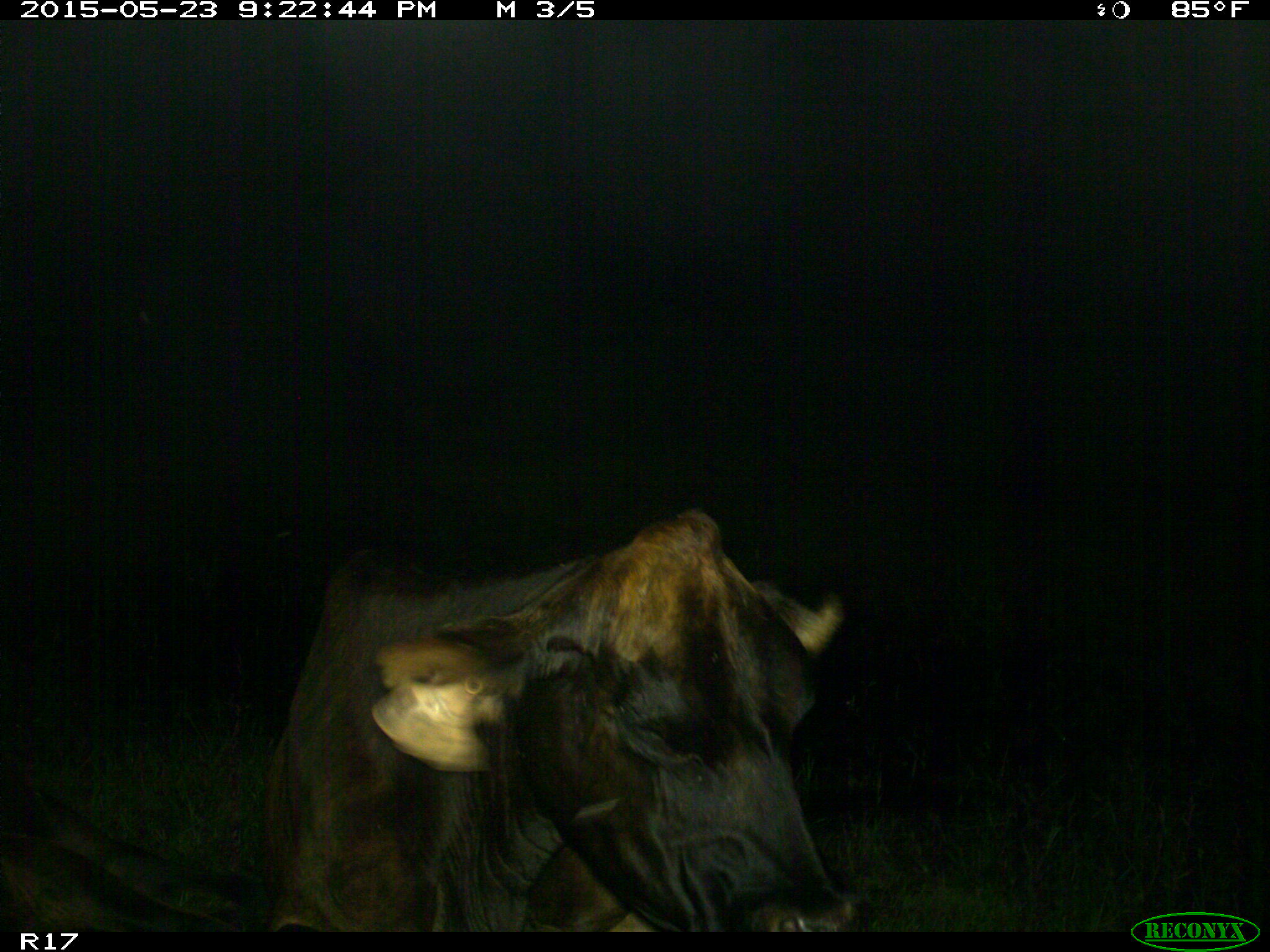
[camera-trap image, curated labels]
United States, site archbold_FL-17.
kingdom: Animalia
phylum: Chordata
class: Mammalia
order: Artiodactyla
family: Bovidae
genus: Bos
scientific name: Bos taurus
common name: domestic cow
Bos taurus (domestic cow).